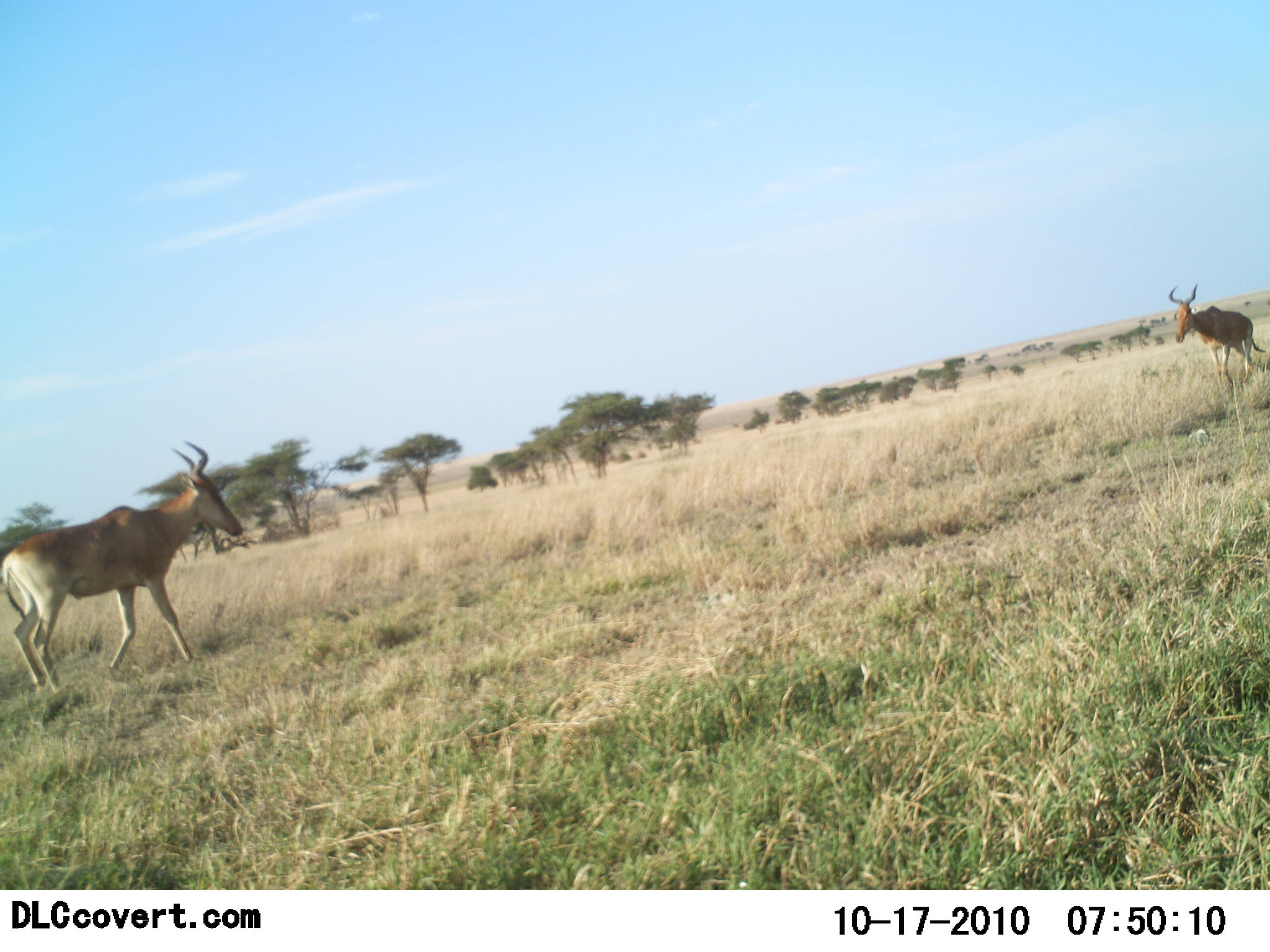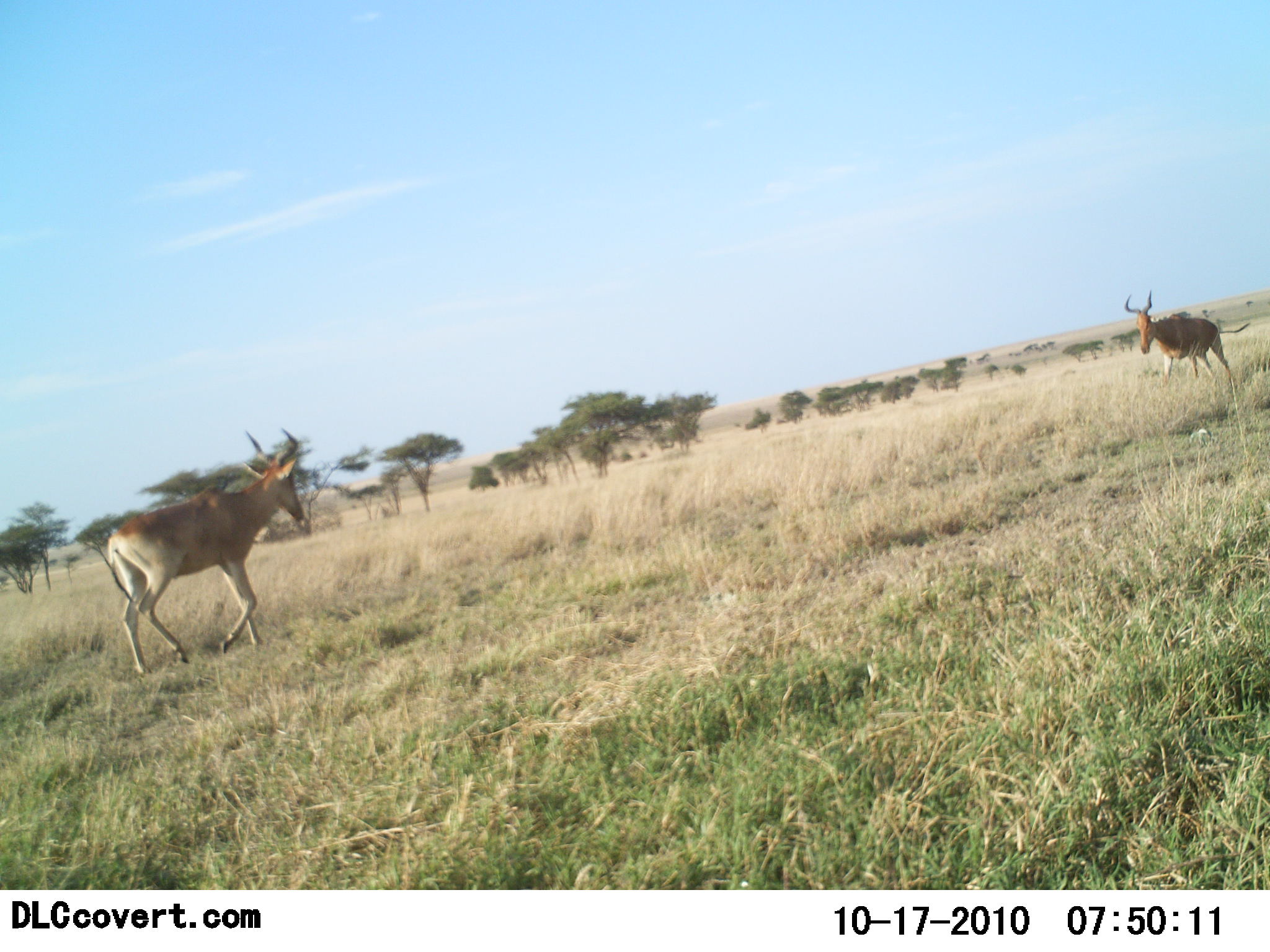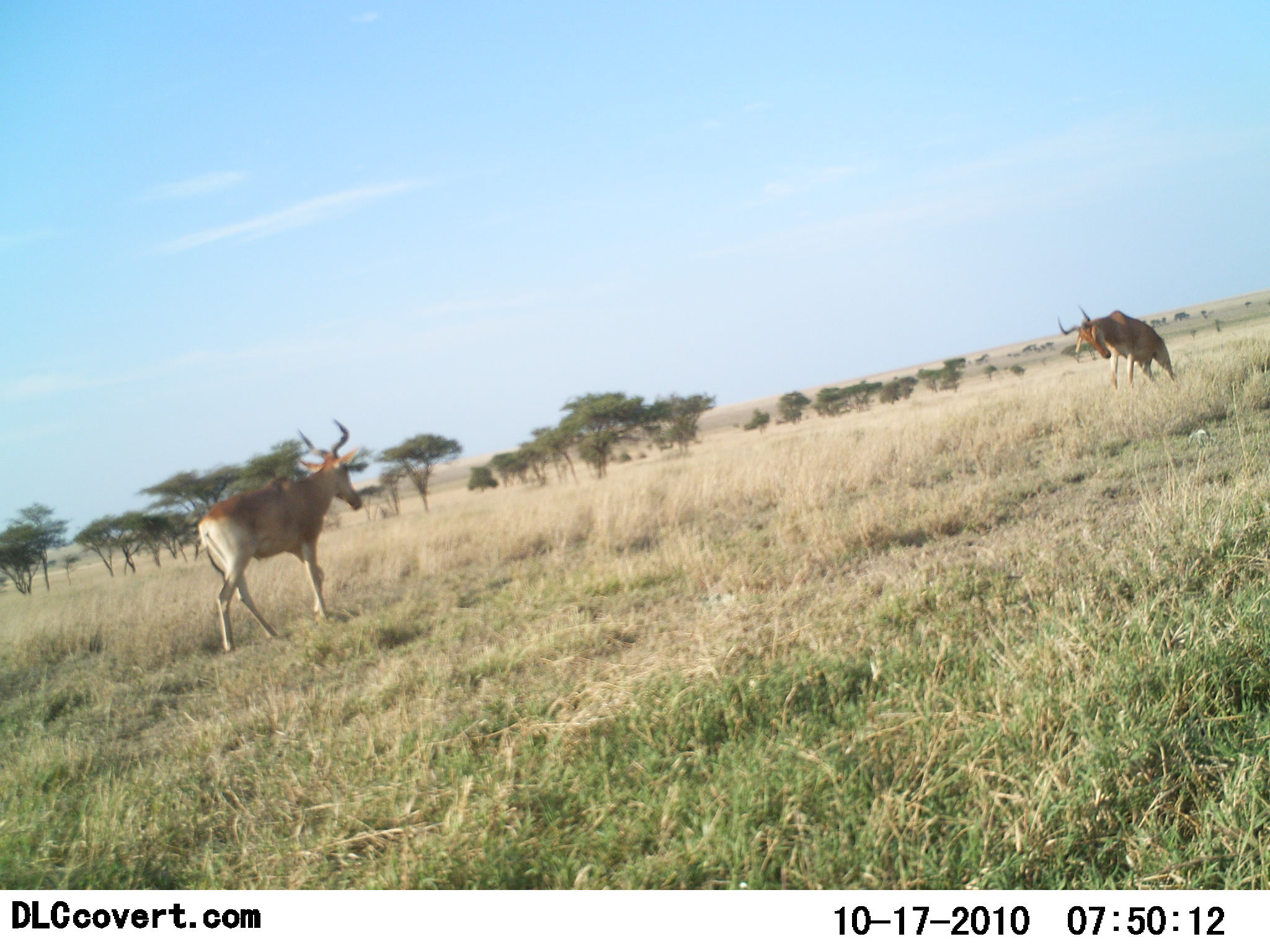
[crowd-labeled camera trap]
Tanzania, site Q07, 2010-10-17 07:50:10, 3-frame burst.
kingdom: Animalia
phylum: Chordata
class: Mammalia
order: Artiodactyla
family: Bovidae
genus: Alcelaphus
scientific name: Alcelaphus buselaphus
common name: hartebeest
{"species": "hartebeest (Alcelaphus buselaphus)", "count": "2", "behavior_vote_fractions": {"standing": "0%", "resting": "0%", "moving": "59%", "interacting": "82%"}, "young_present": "0%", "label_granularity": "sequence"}